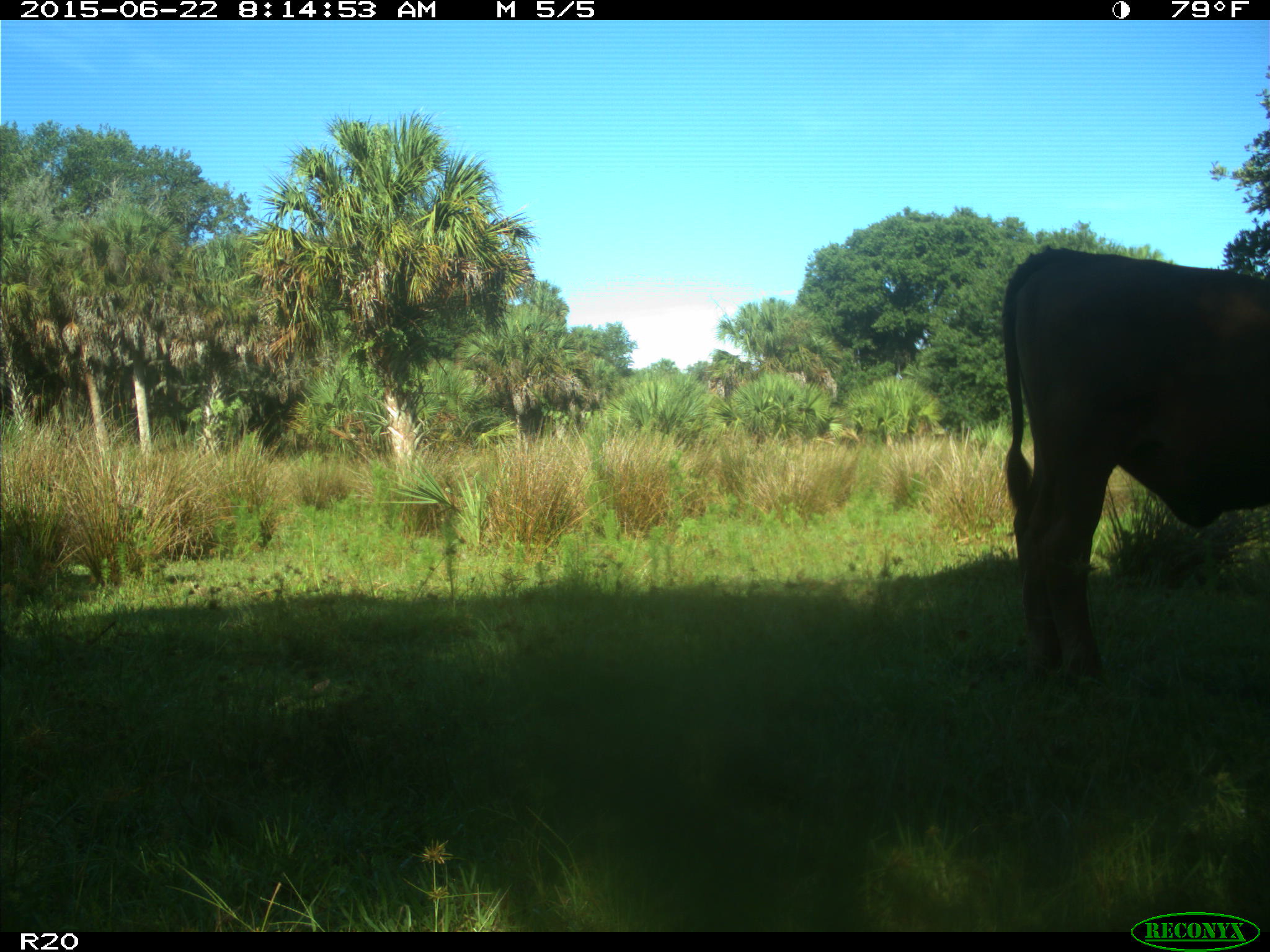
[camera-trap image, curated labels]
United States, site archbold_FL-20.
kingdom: Animalia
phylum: Chordata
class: Mammalia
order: Artiodactyla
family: Bovidae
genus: Bos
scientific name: Bos taurus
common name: domestic cow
Bos taurus (domestic cow).